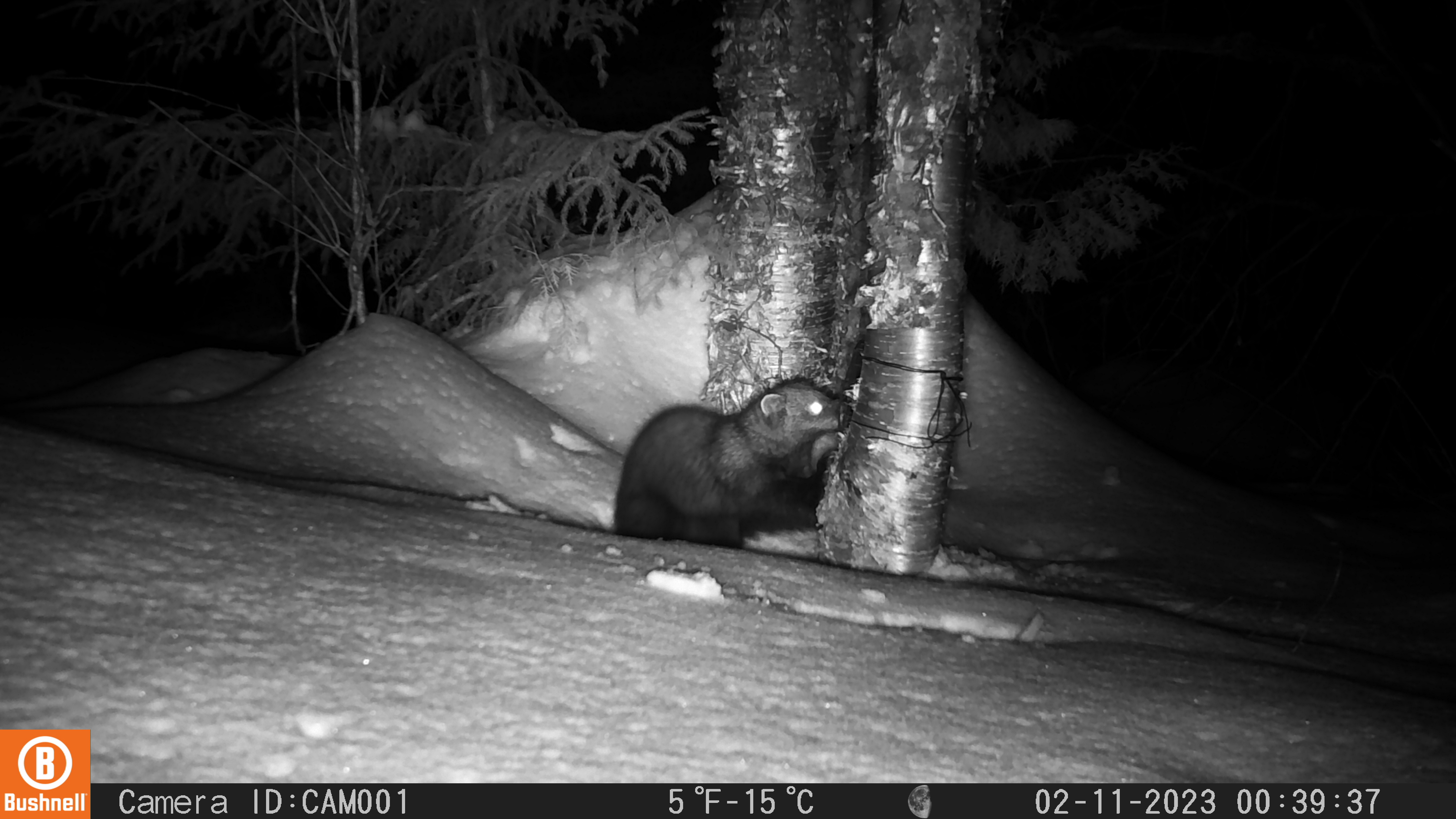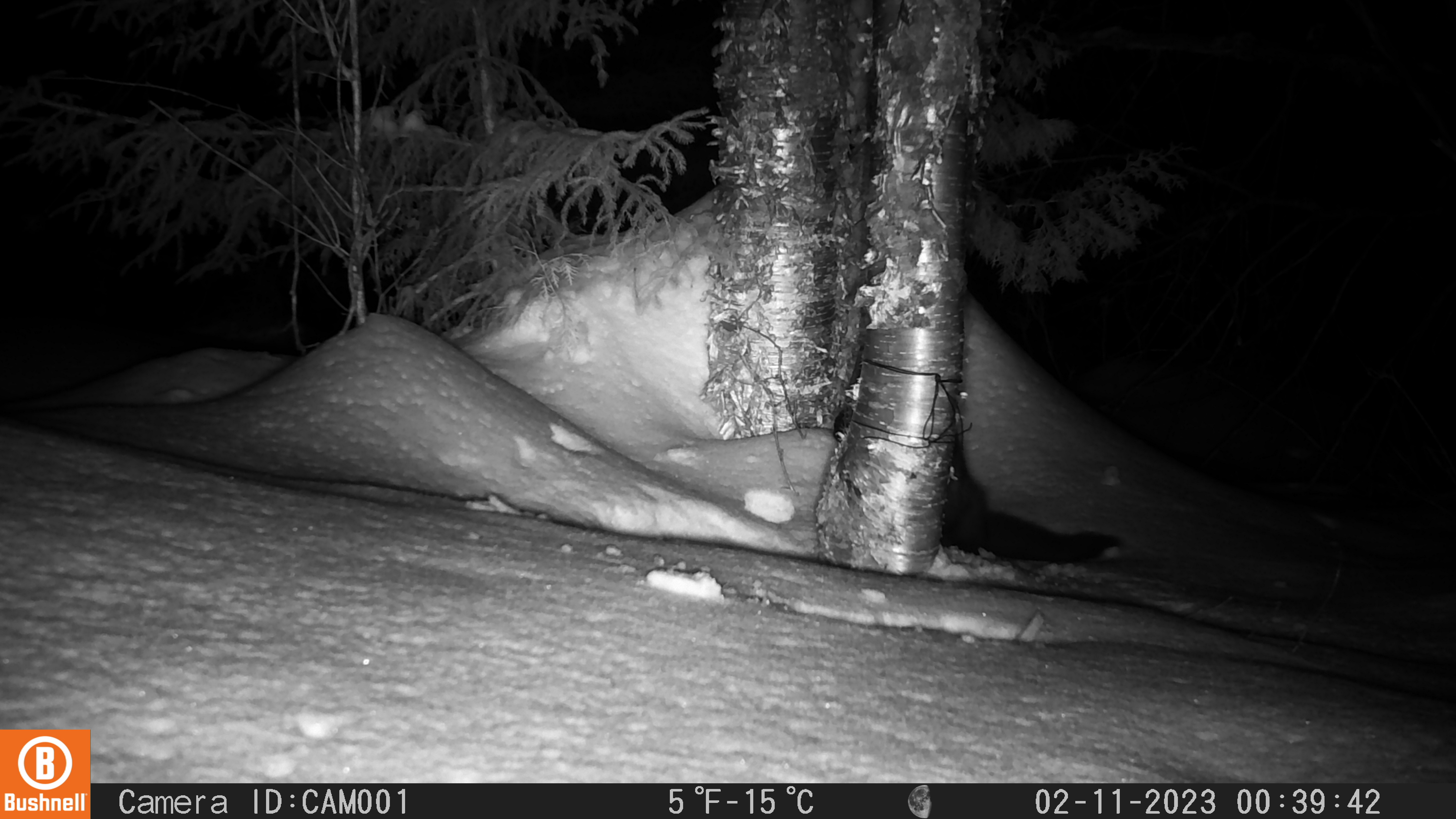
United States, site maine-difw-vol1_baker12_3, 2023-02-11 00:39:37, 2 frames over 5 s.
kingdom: Animalia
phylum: Chordata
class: Mammalia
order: Carnivora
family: Mustelidae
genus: Pekania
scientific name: Pekania pennanti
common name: fisher